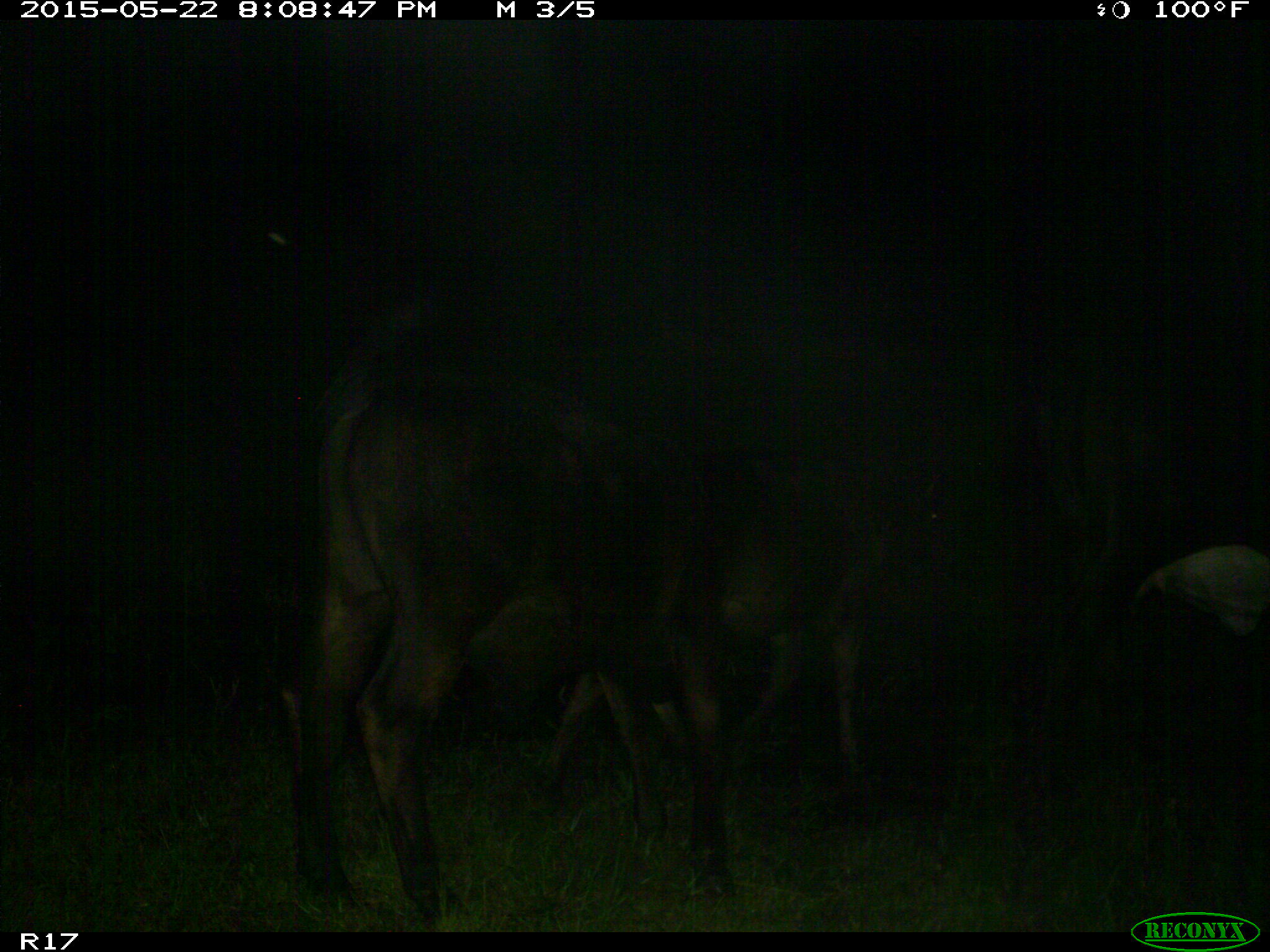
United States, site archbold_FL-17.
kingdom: Animalia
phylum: Chordata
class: Mammalia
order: Artiodactyla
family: Bovidae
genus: Bos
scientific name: Bos taurus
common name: domestic cow